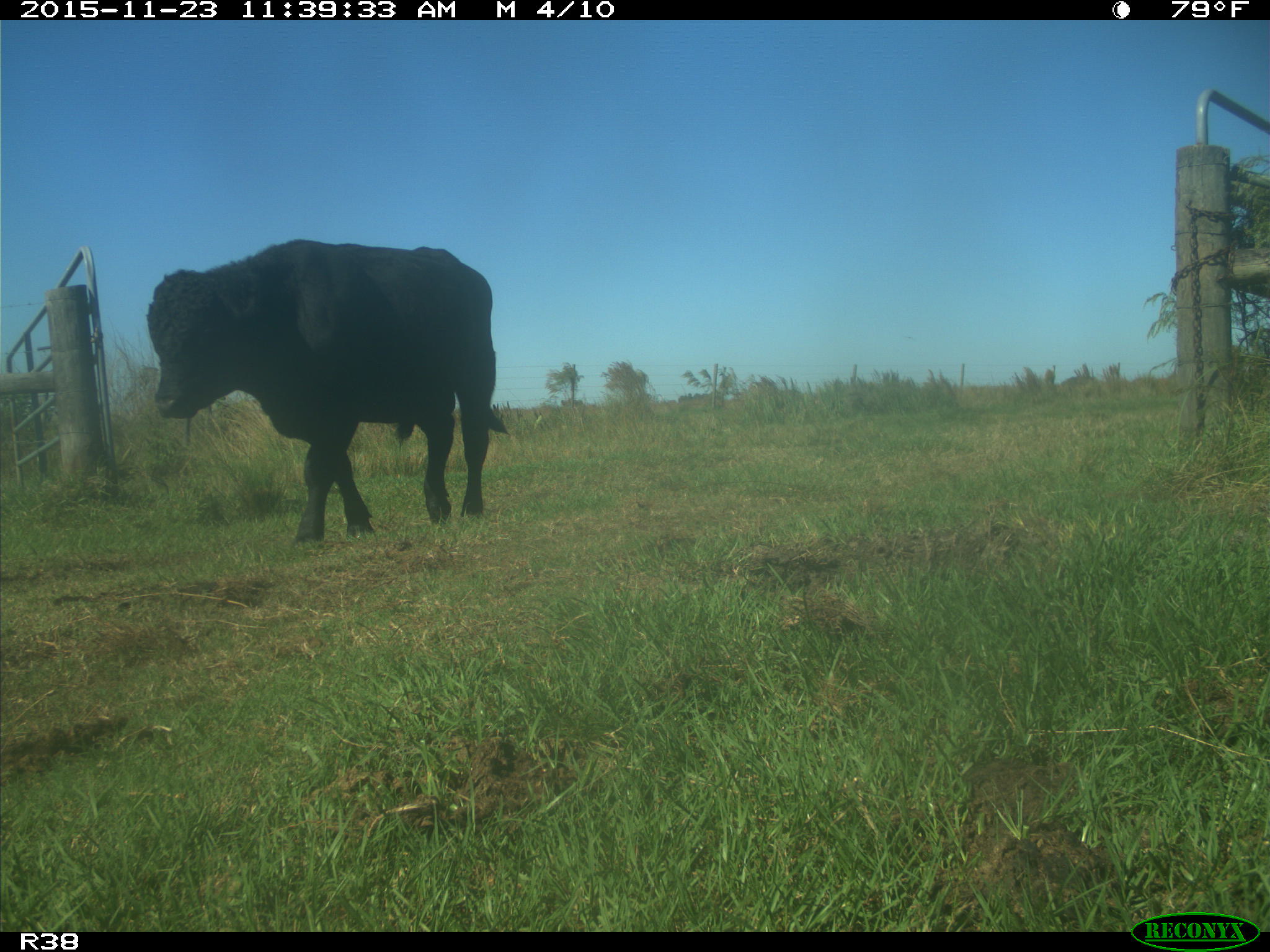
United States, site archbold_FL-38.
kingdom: Animalia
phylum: Chordata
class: Mammalia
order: Artiodactyla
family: Bovidae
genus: Bos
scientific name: Bos taurus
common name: domestic cow